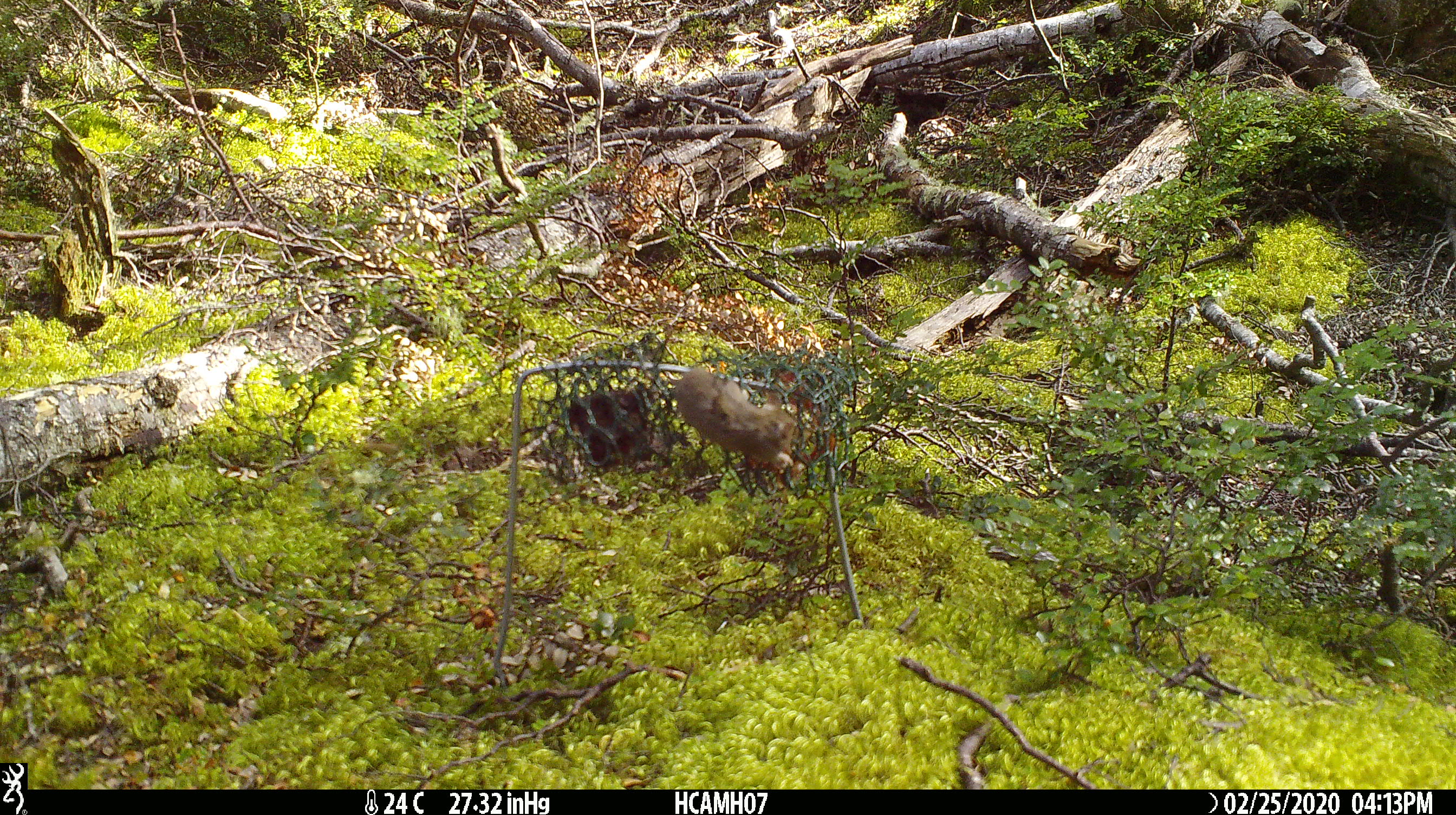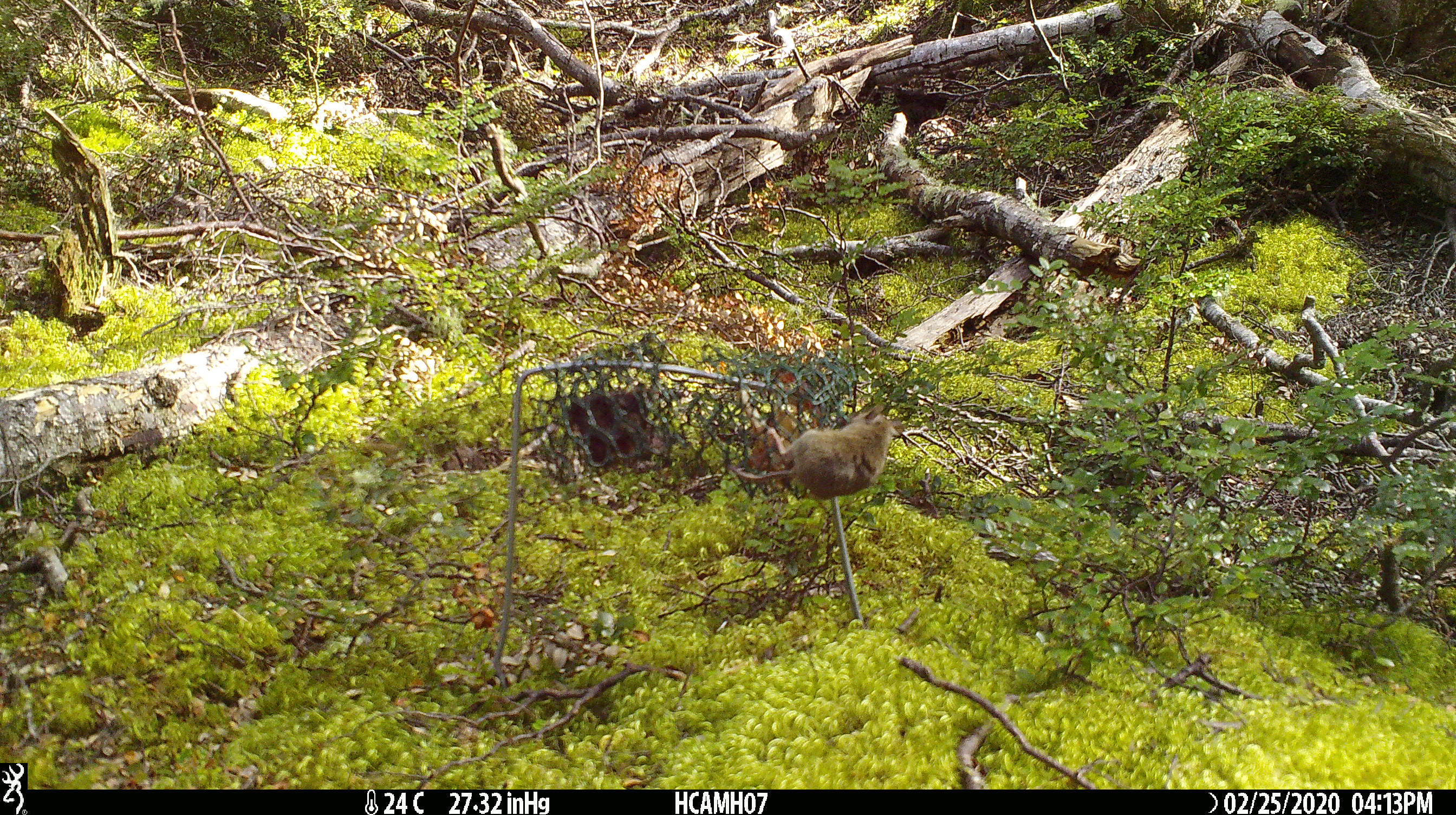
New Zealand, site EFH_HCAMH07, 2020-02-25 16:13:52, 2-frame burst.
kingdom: Animalia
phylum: Chordata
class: Mammalia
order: Rodentia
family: Muridae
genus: Mus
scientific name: Mus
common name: mouse